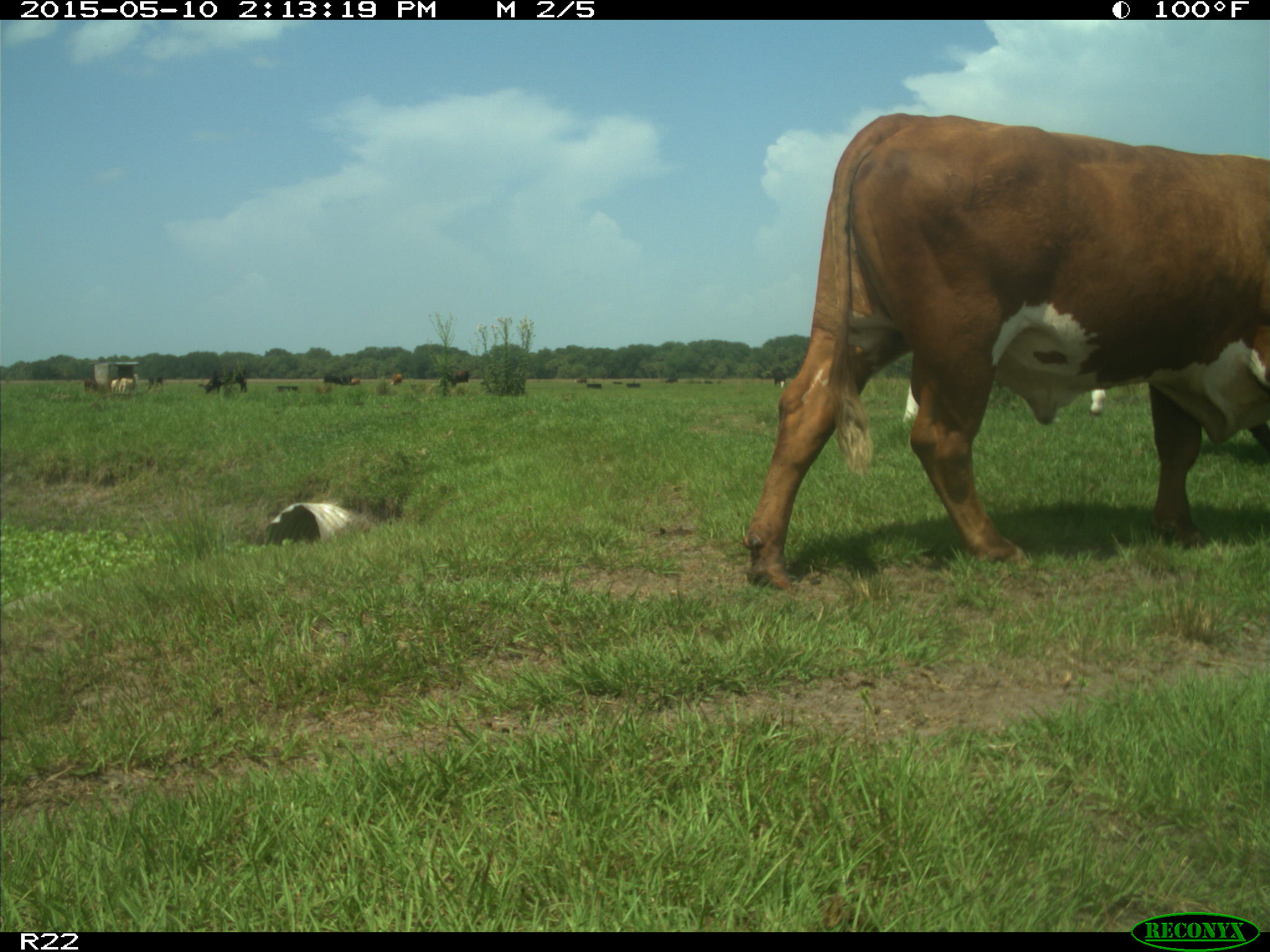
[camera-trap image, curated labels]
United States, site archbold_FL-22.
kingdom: Animalia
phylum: Chordata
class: Mammalia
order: Artiodactyla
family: Bovidae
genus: Bos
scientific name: Bos taurus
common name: domestic cow